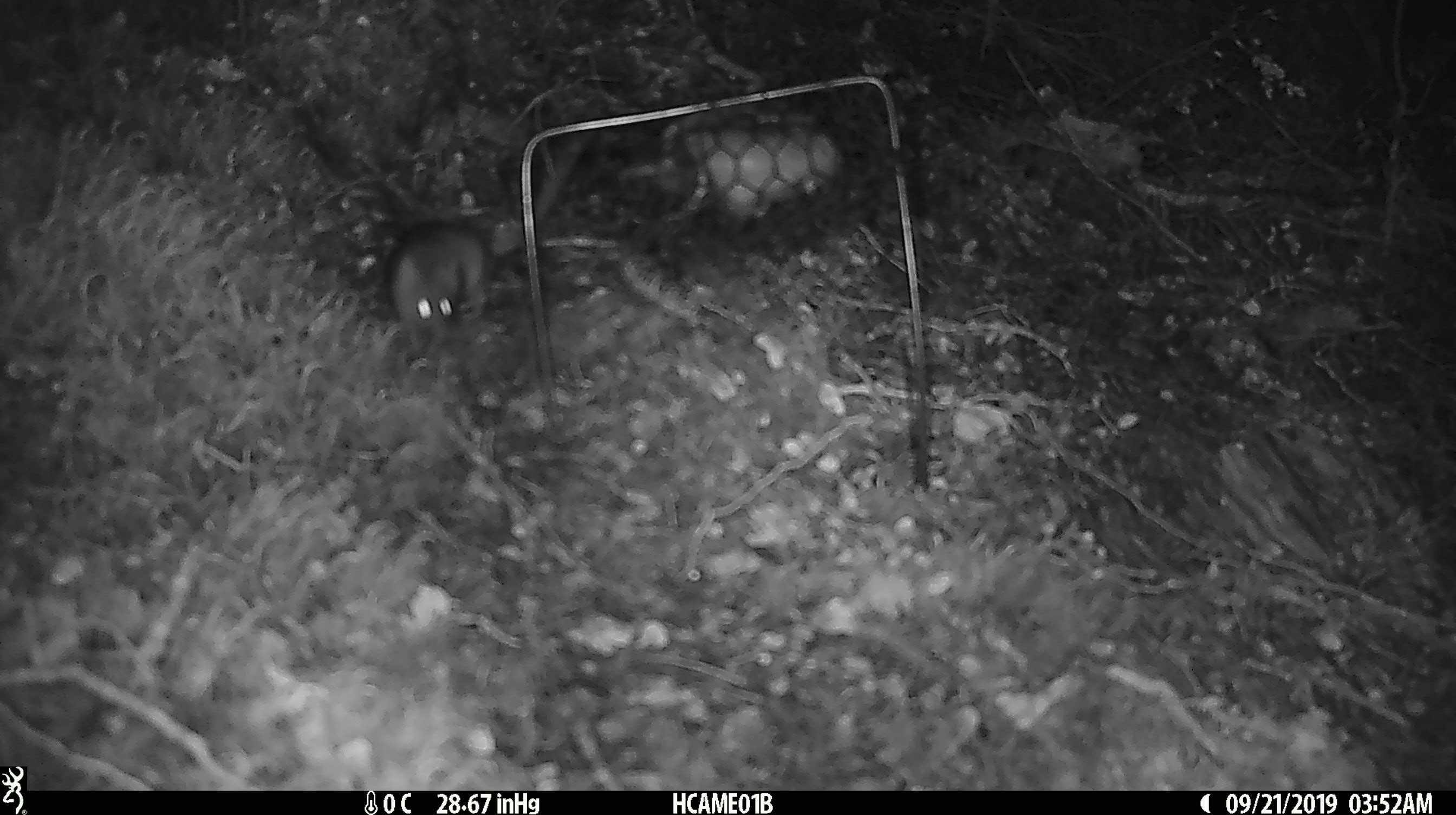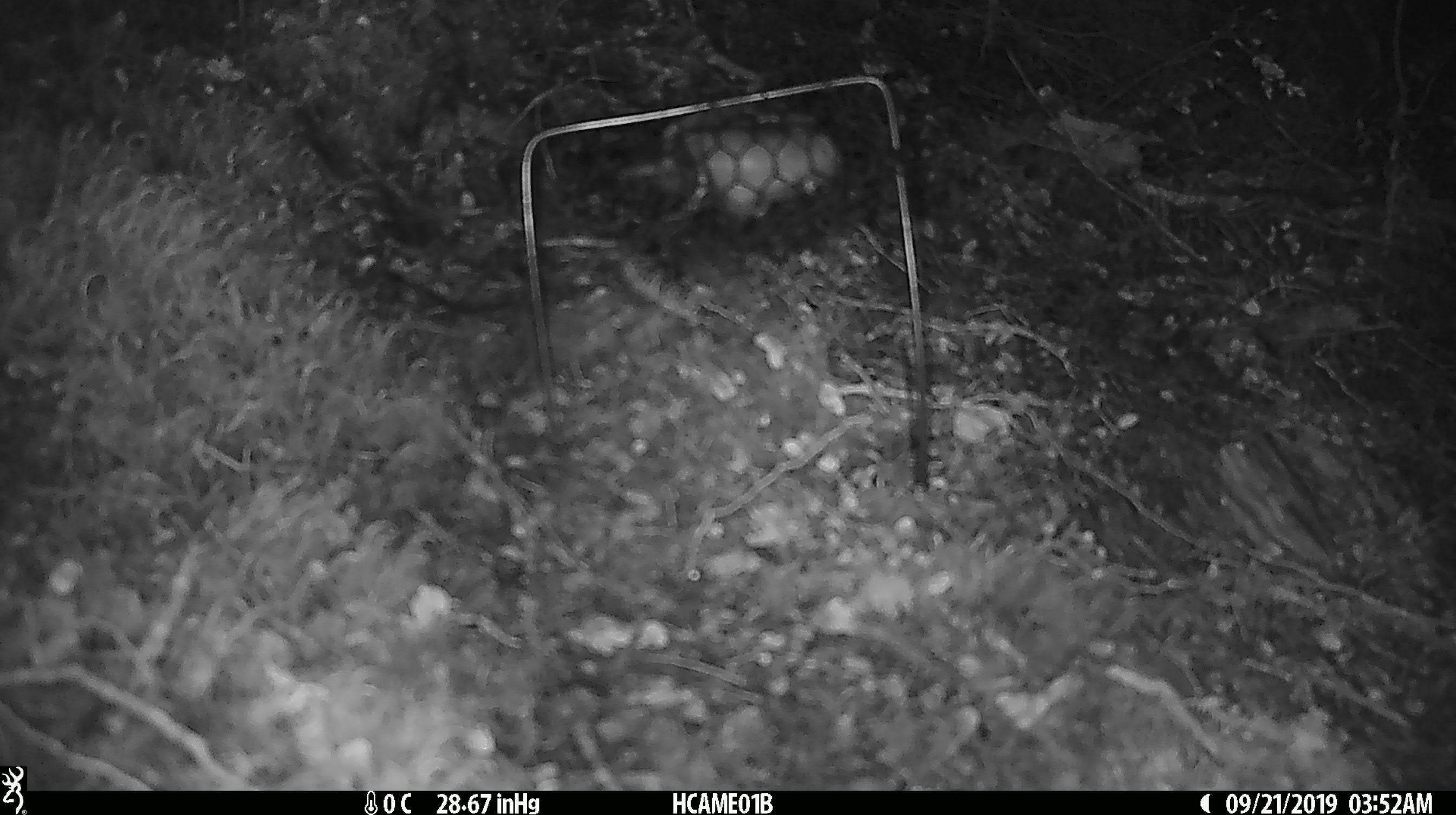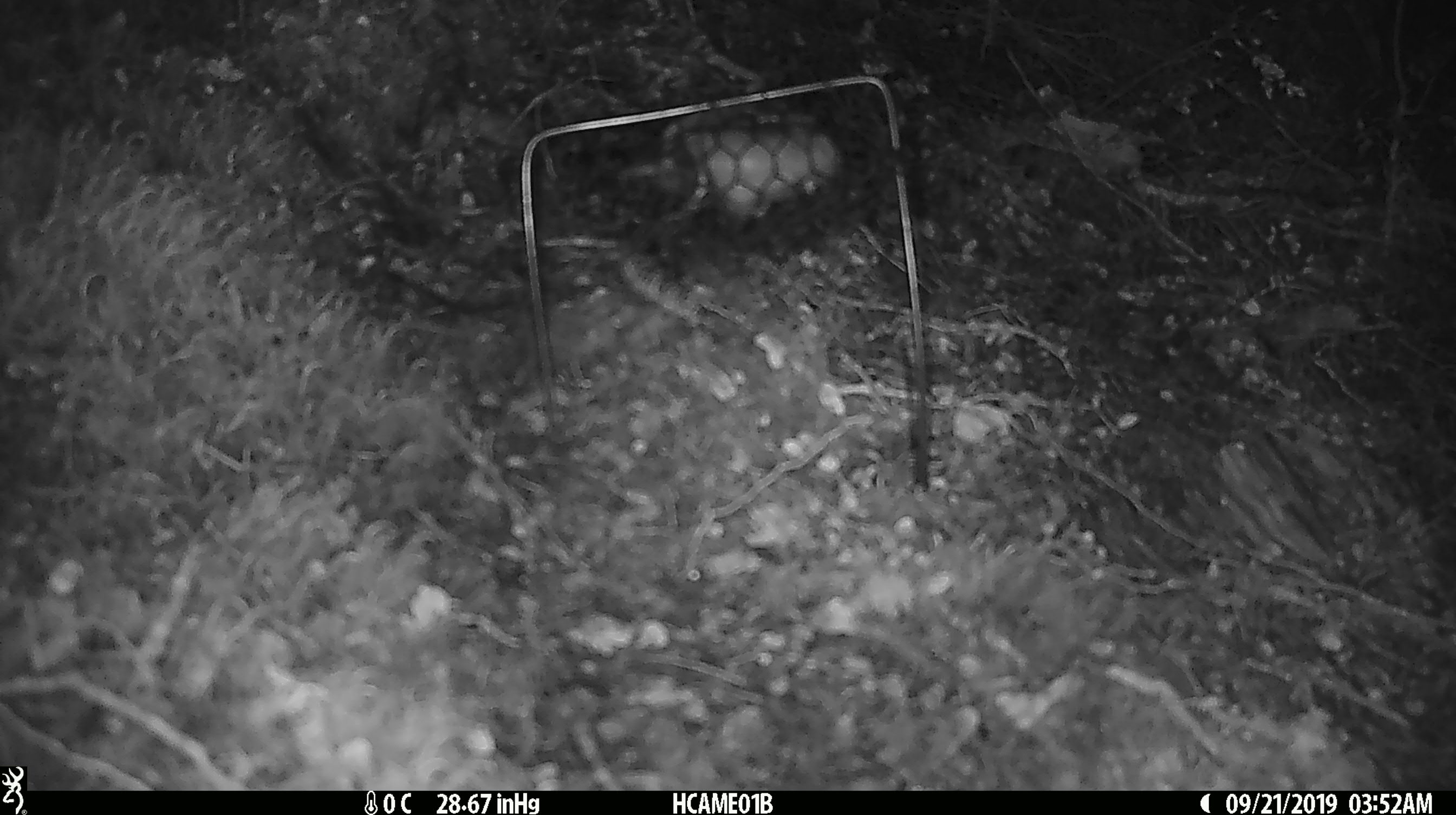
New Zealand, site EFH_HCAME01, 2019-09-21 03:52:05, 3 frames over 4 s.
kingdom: Animalia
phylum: Chordata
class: Mammalia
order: Rodentia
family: Muridae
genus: Mus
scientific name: Mus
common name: mouse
Mouse (Mus).